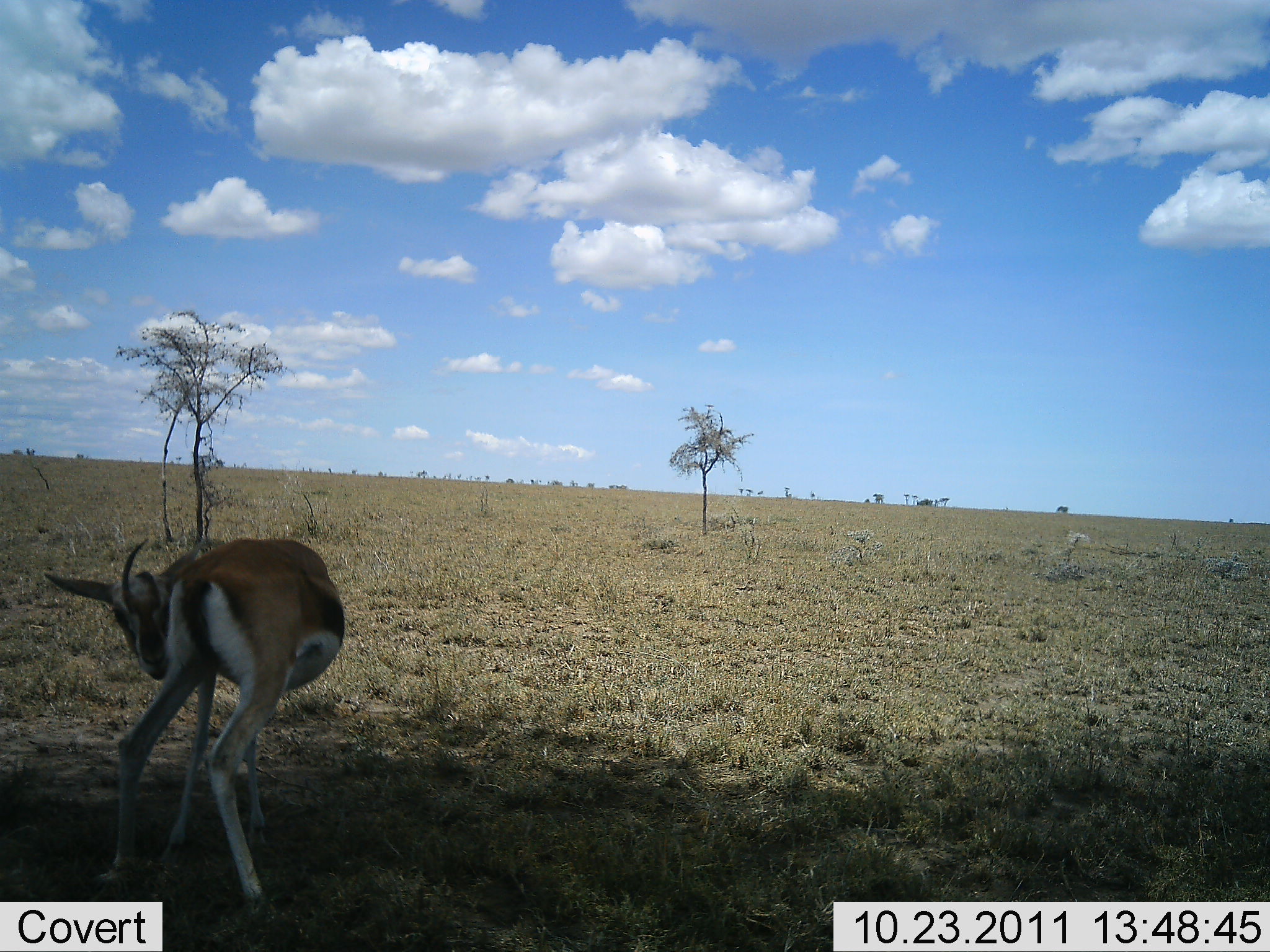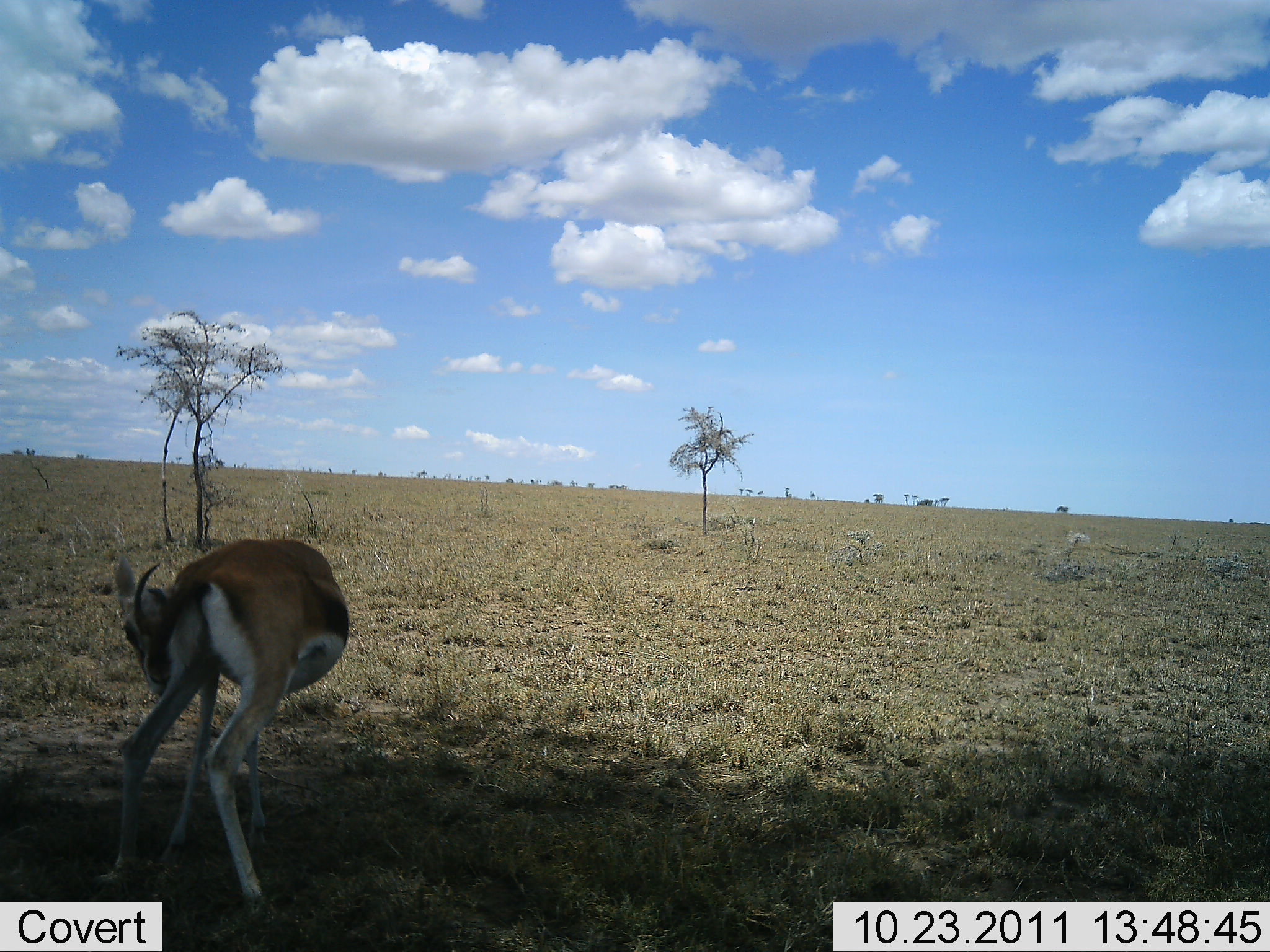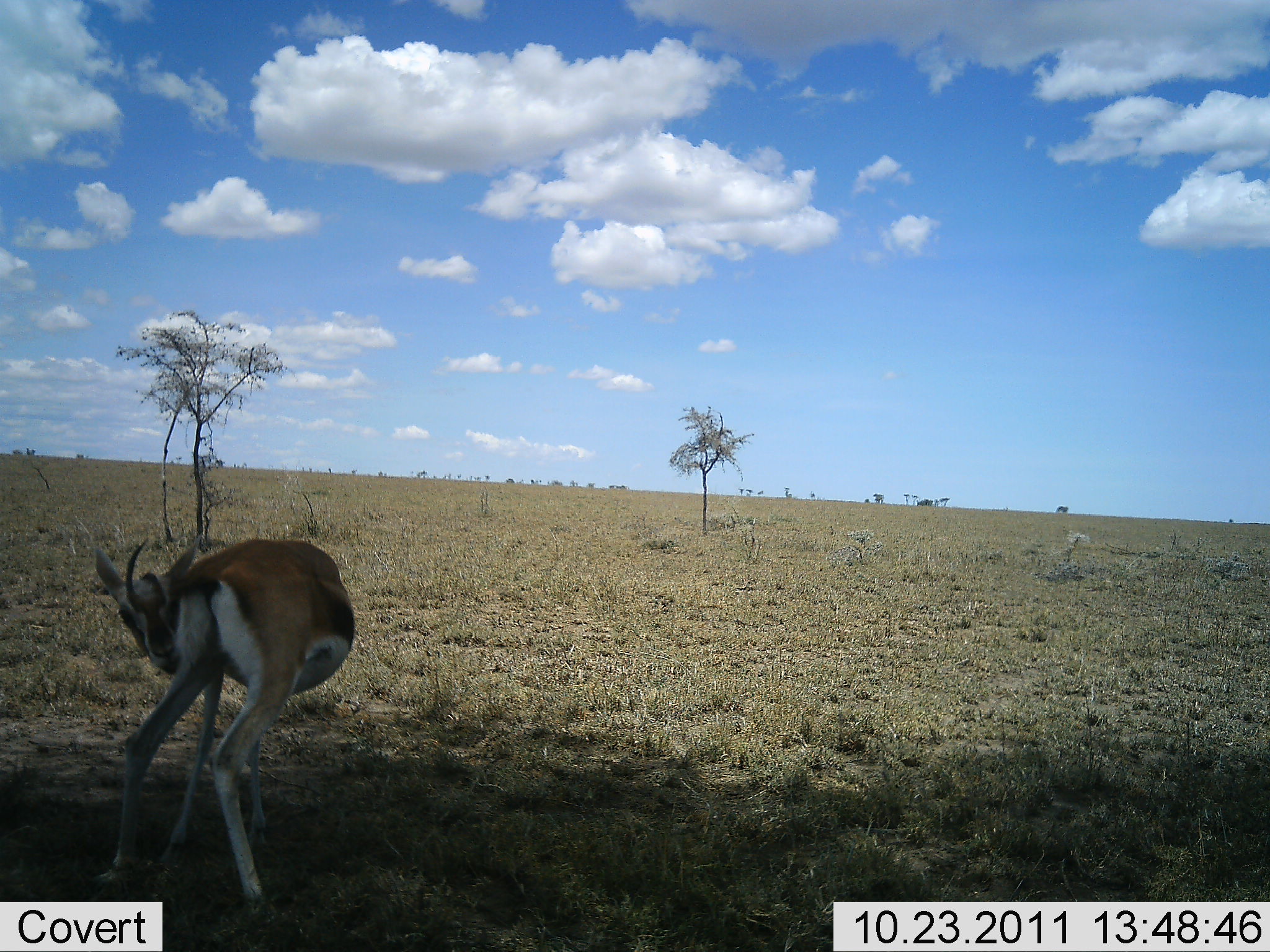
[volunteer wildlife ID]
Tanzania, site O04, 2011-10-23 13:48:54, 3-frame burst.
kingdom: Animalia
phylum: Chordata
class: Mammalia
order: Artiodactyla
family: Bovidae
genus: Eudorcas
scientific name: Eudorcas thomsonii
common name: thomson's gazelle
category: gazellethomsons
Gazellethomsons (thomson's gazelle) (Eudorcas thomsonii), count 1. Behavior (volunteer vote fractions): standing 81%, resting 6%, moving 6%, interacting 6%. Young present (vote fraction): 0%. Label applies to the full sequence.